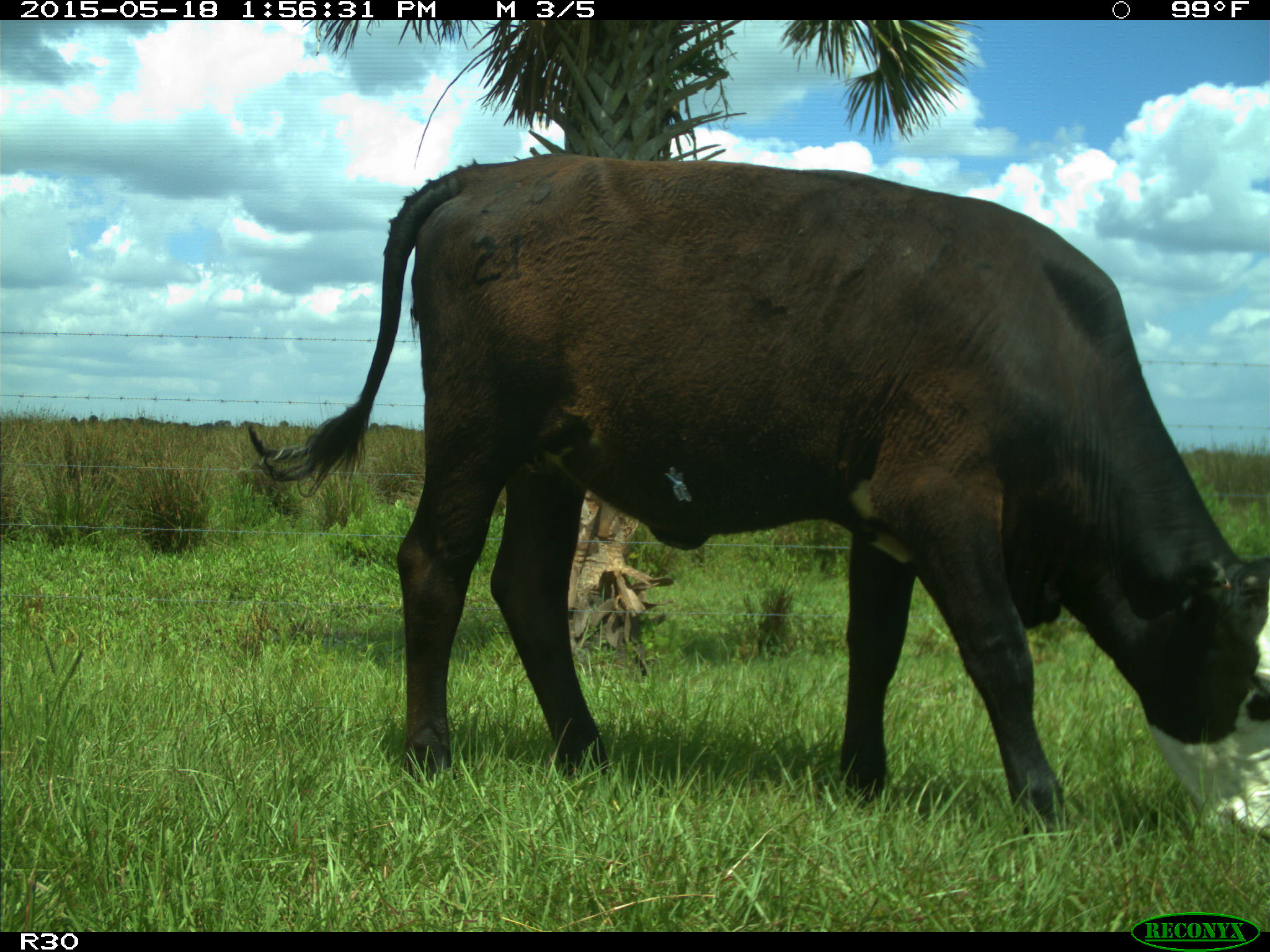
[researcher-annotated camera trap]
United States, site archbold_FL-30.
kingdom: Animalia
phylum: Chordata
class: Mammalia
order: Artiodactyla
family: Bovidae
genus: Bos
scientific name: Bos taurus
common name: domestic cow